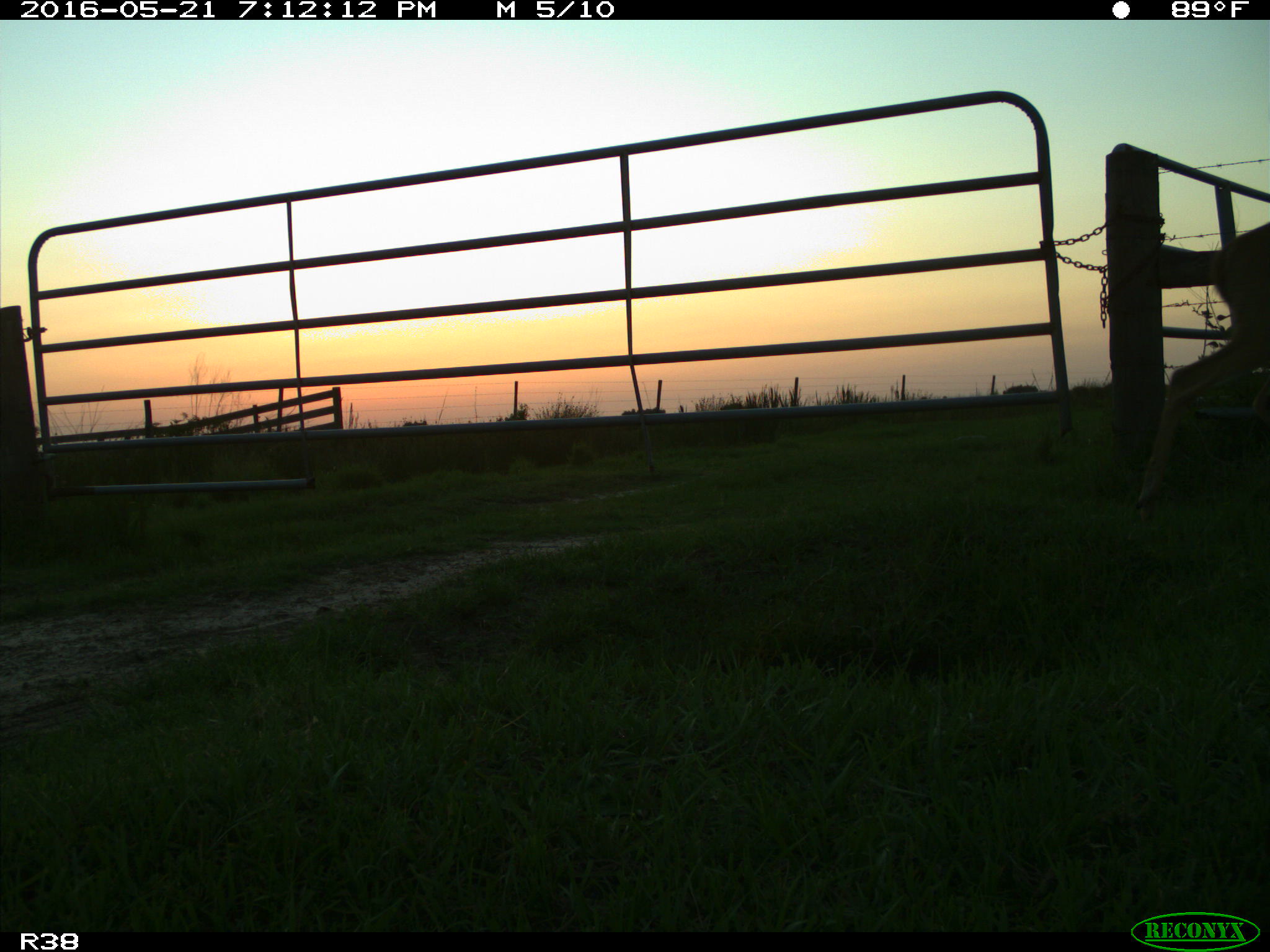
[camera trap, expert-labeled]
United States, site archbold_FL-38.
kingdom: Animalia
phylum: Chordata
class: Mammalia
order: Artiodactyla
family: Cervidae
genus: Odocoileus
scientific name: Odocoileus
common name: deer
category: unidentified deer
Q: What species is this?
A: Unidentified deer (deer) (Odocoileus).